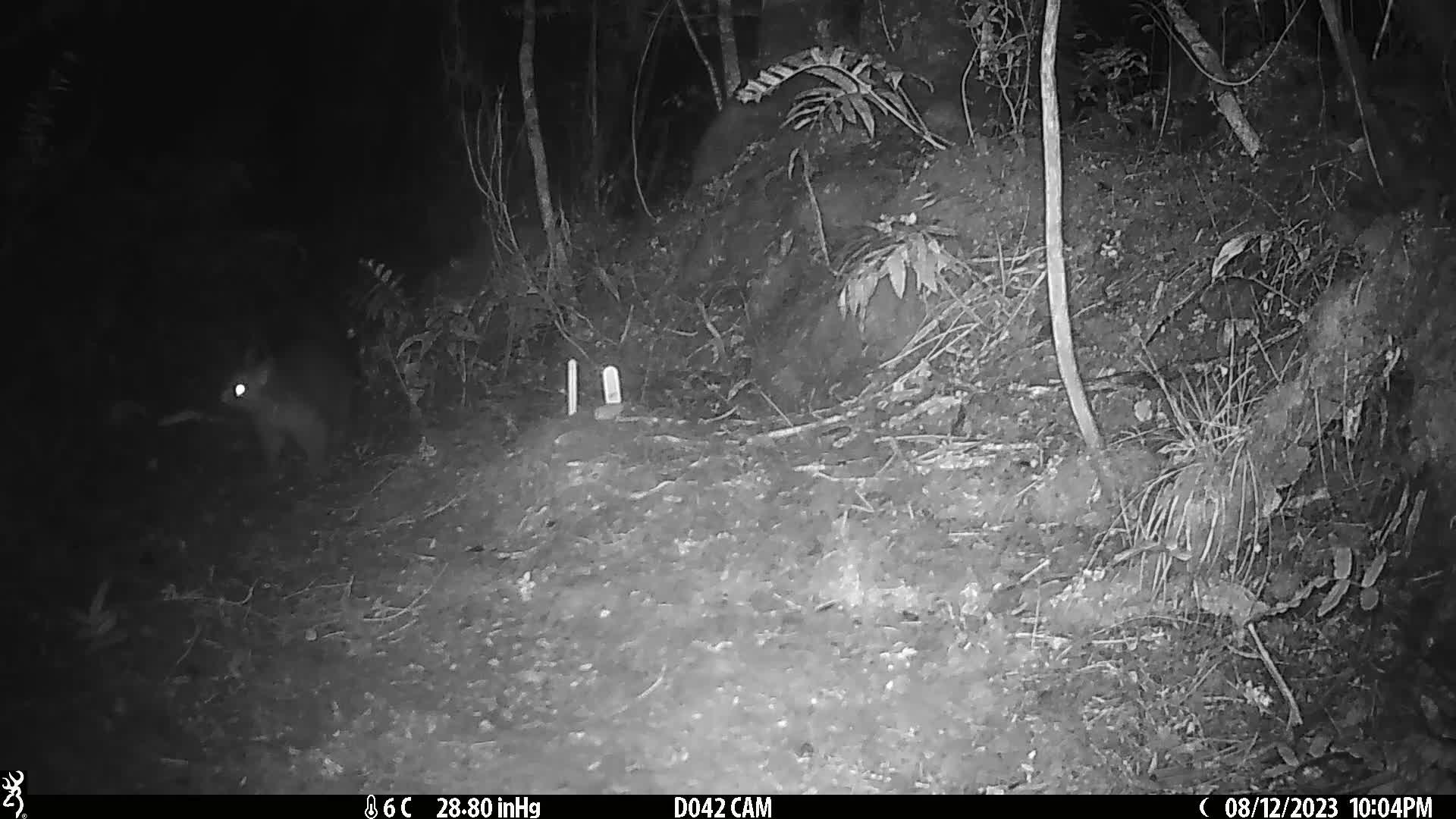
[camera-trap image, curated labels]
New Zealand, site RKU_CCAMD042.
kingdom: Animalia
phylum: Chordata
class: Mammalia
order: Diprotodontia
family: Phalangeridae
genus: Trichosurus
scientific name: Trichosurus vulpecula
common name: common brushtail possum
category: possum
Possum (common brushtail possum) (Trichosurus vulpecula).